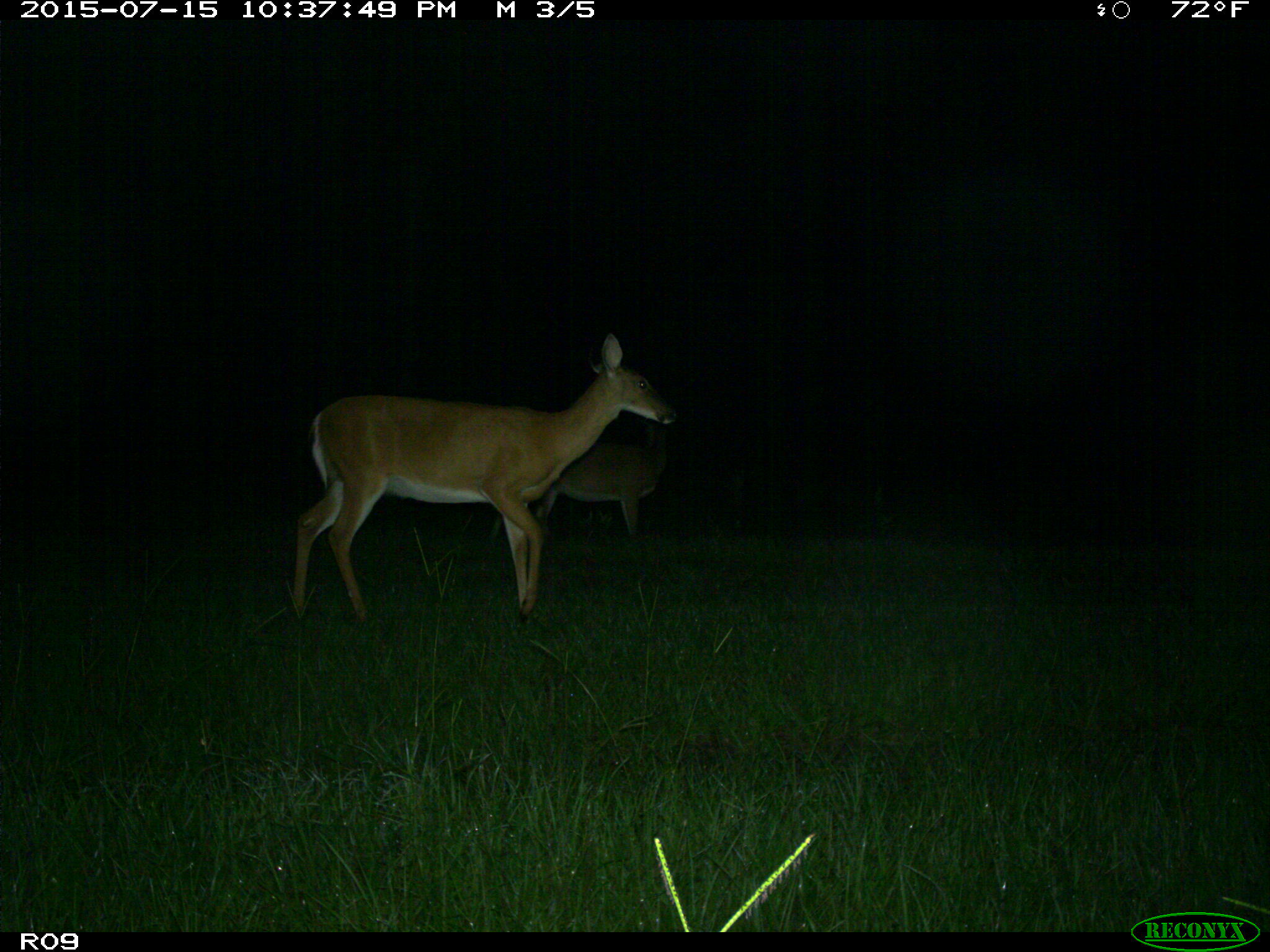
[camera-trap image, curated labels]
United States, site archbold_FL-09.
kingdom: Animalia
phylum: Chordata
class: Mammalia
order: Artiodactyla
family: Cervidae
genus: Odocoileus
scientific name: Odocoileus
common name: deer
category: unidentified deer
Unidentified deer (deer) (Odocoileus).